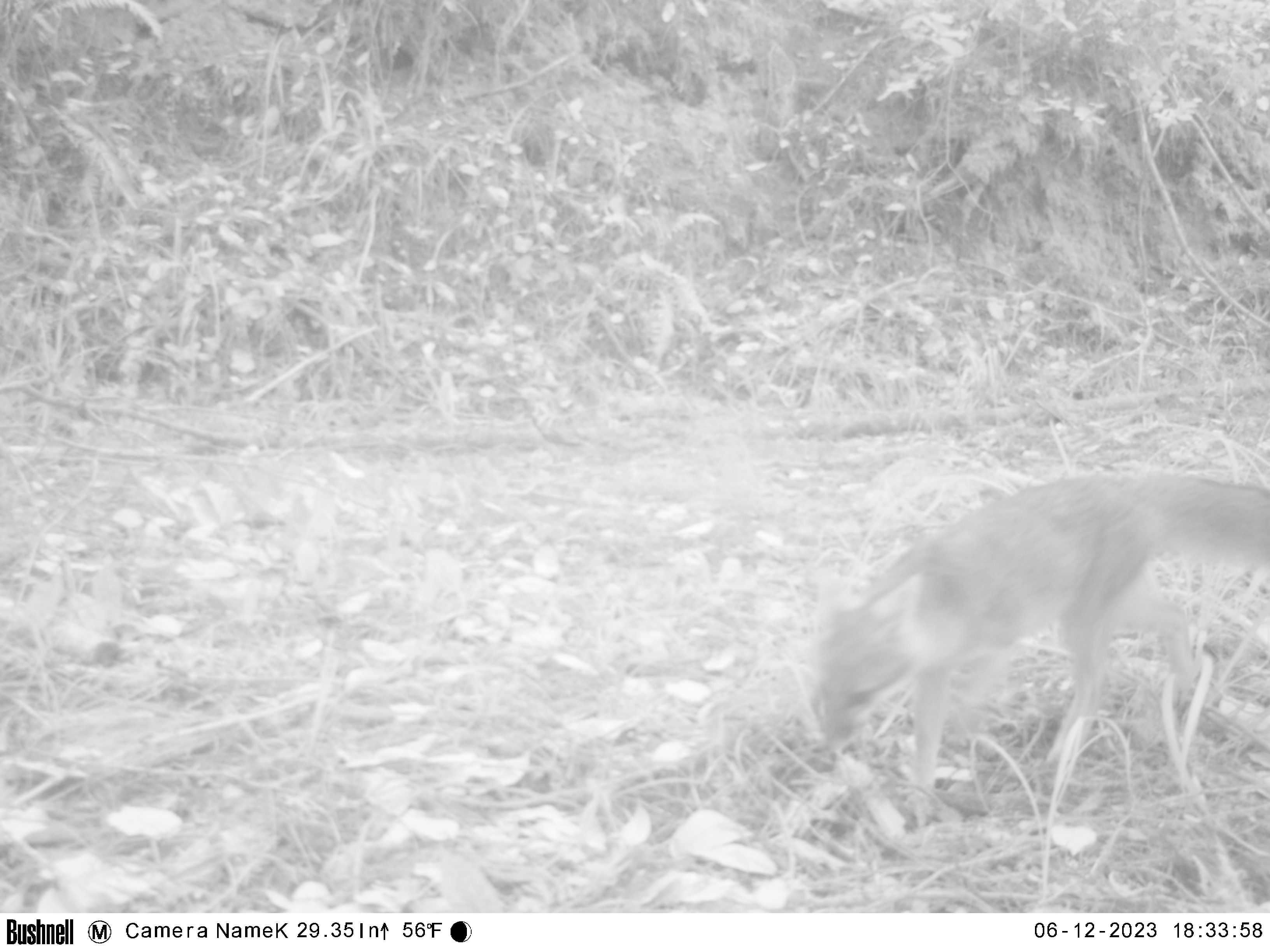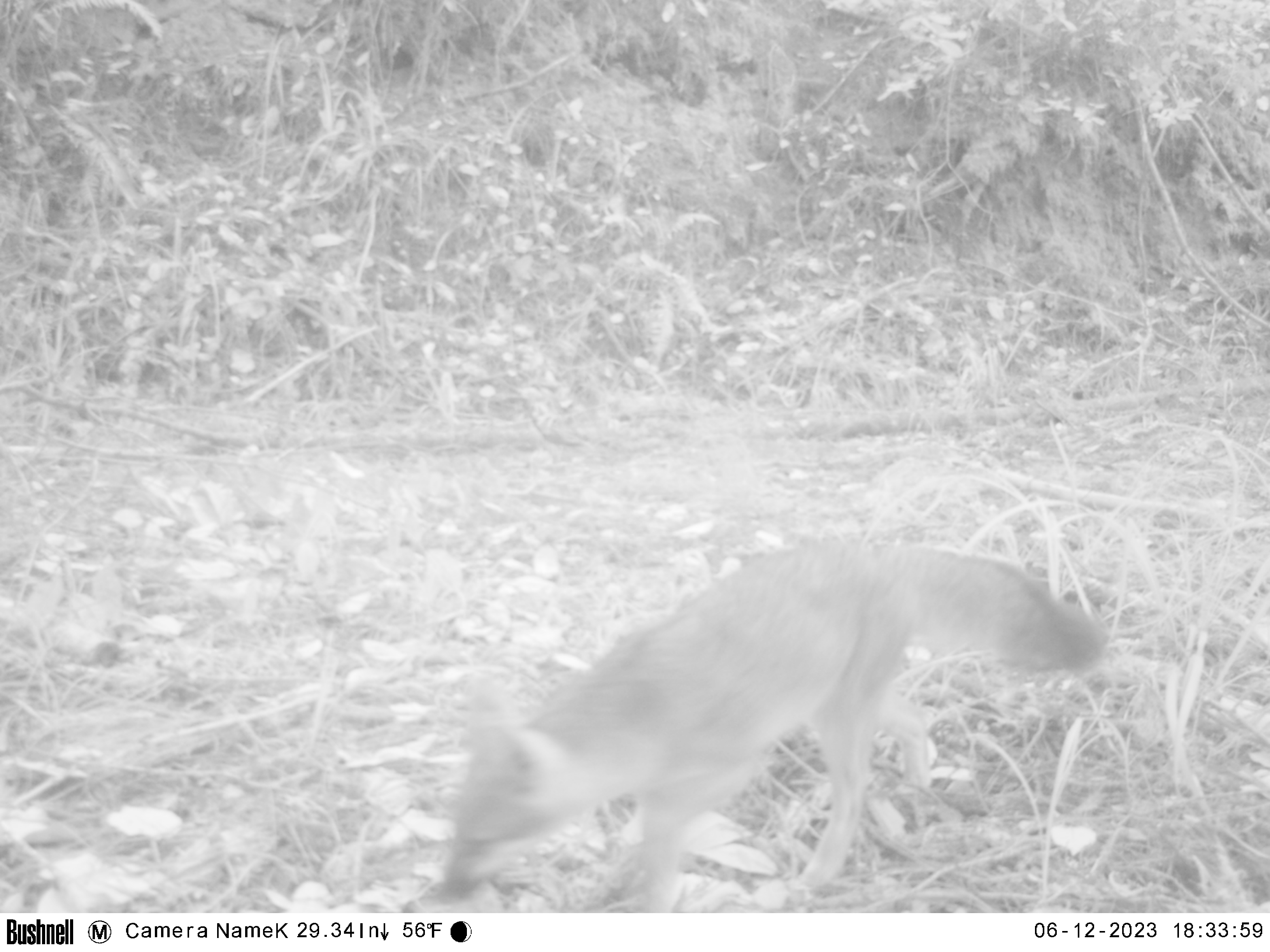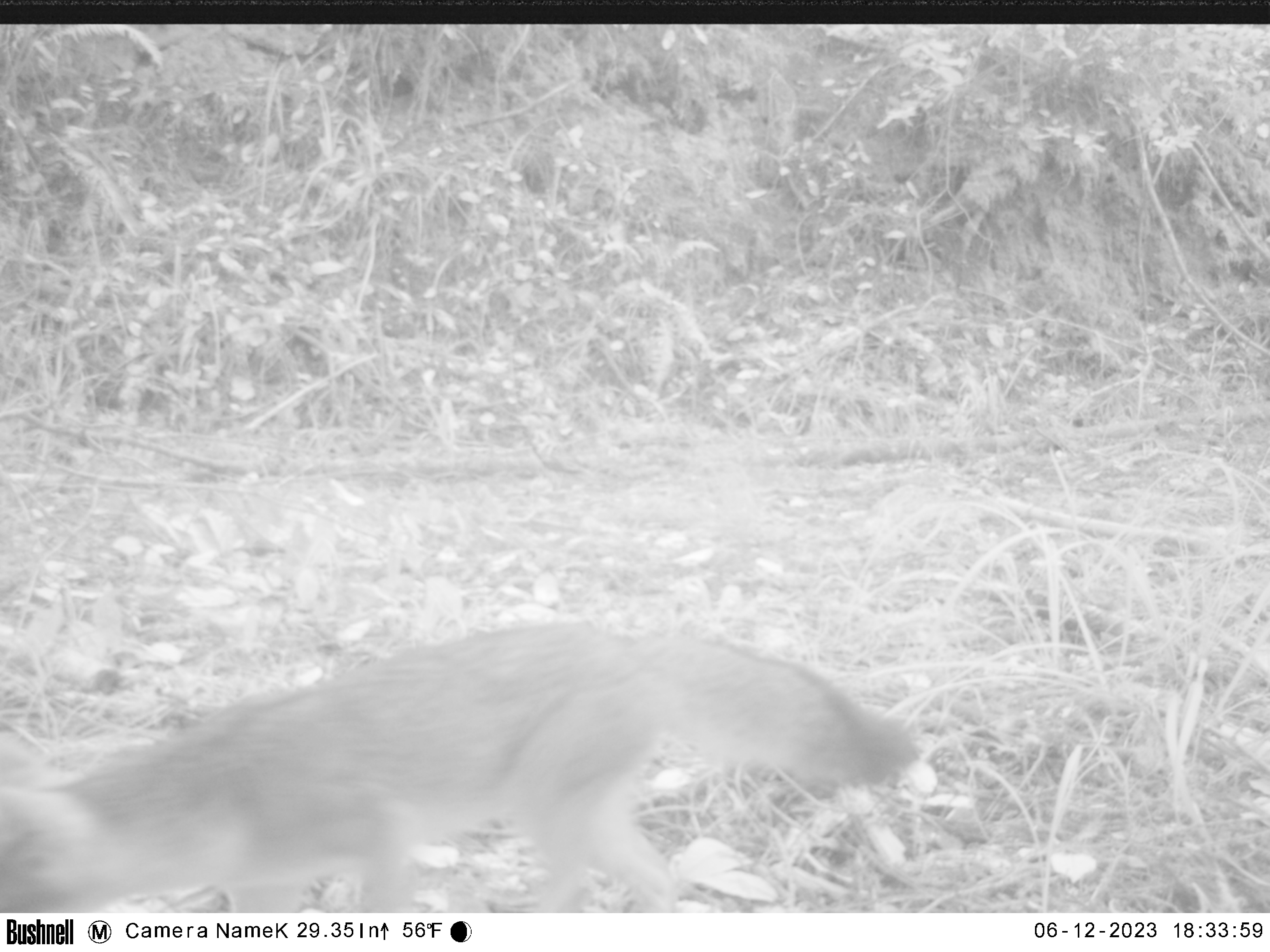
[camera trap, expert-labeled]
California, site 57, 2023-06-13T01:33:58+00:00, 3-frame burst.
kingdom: Animalia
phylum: Chordata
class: Mammalia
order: Carnivora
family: Canidae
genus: Urocyon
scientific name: Urocyon cinereoargenteus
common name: gray fox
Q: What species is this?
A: Gray fox (Urocyon cinereoargenteus).